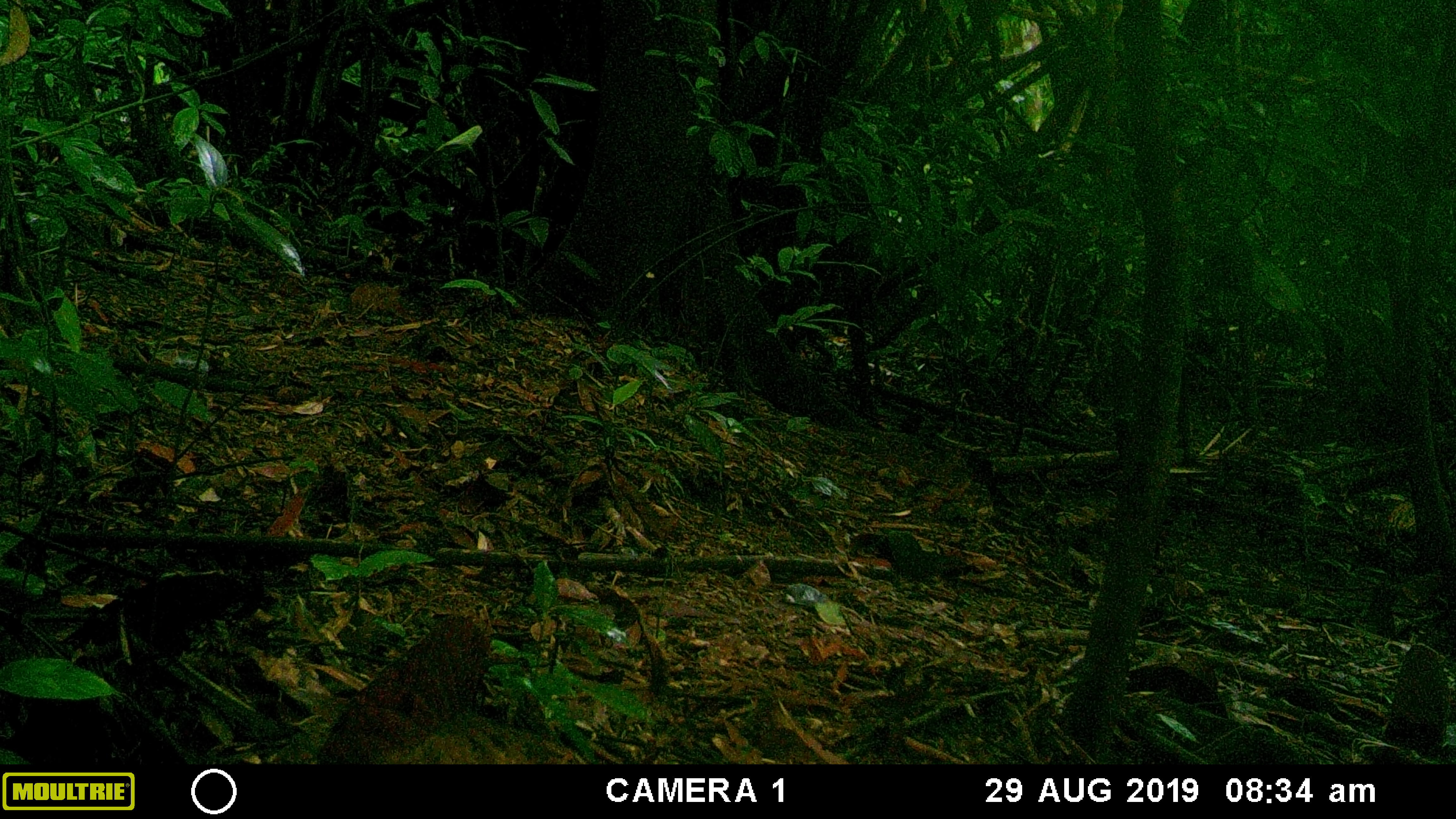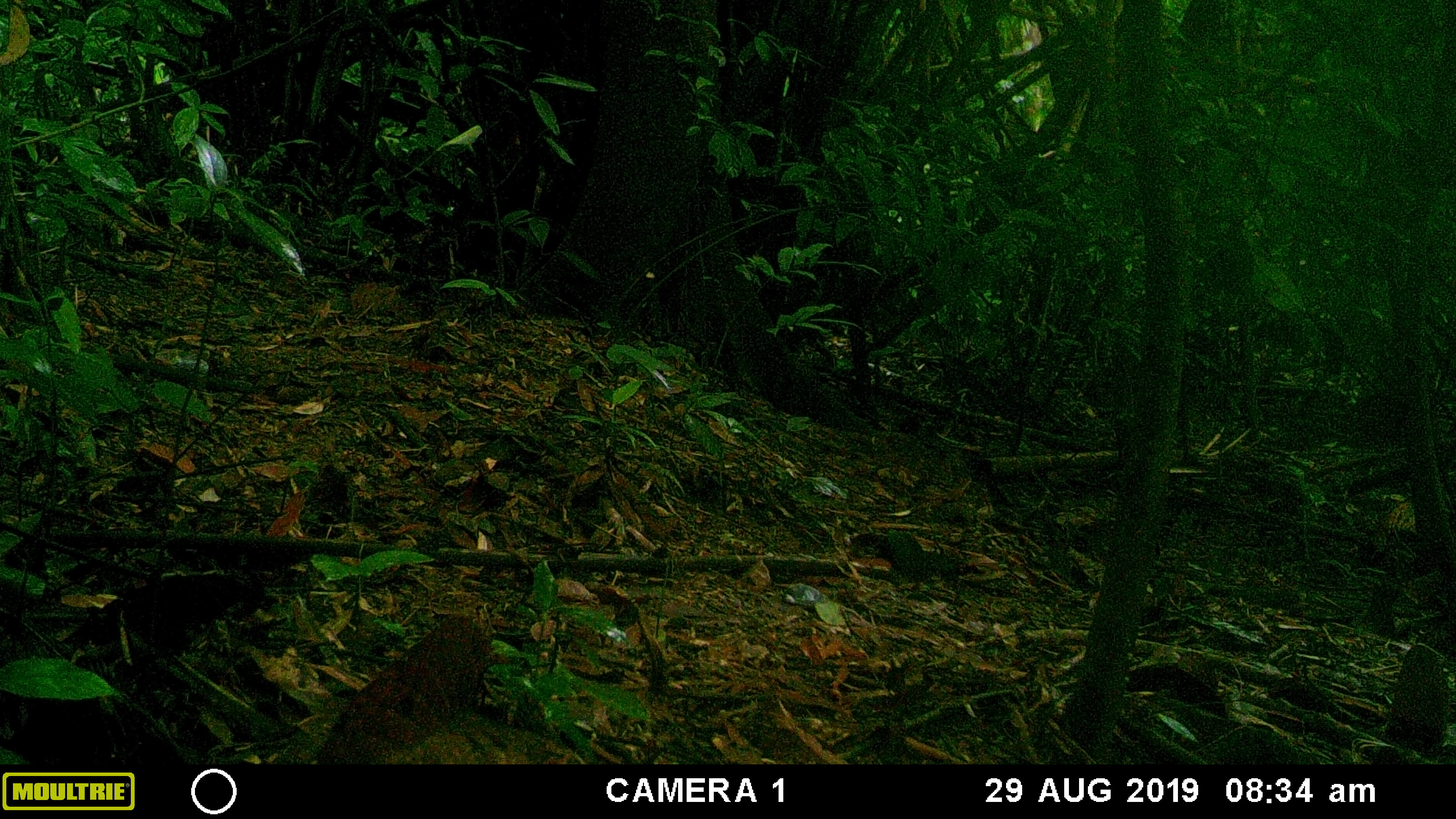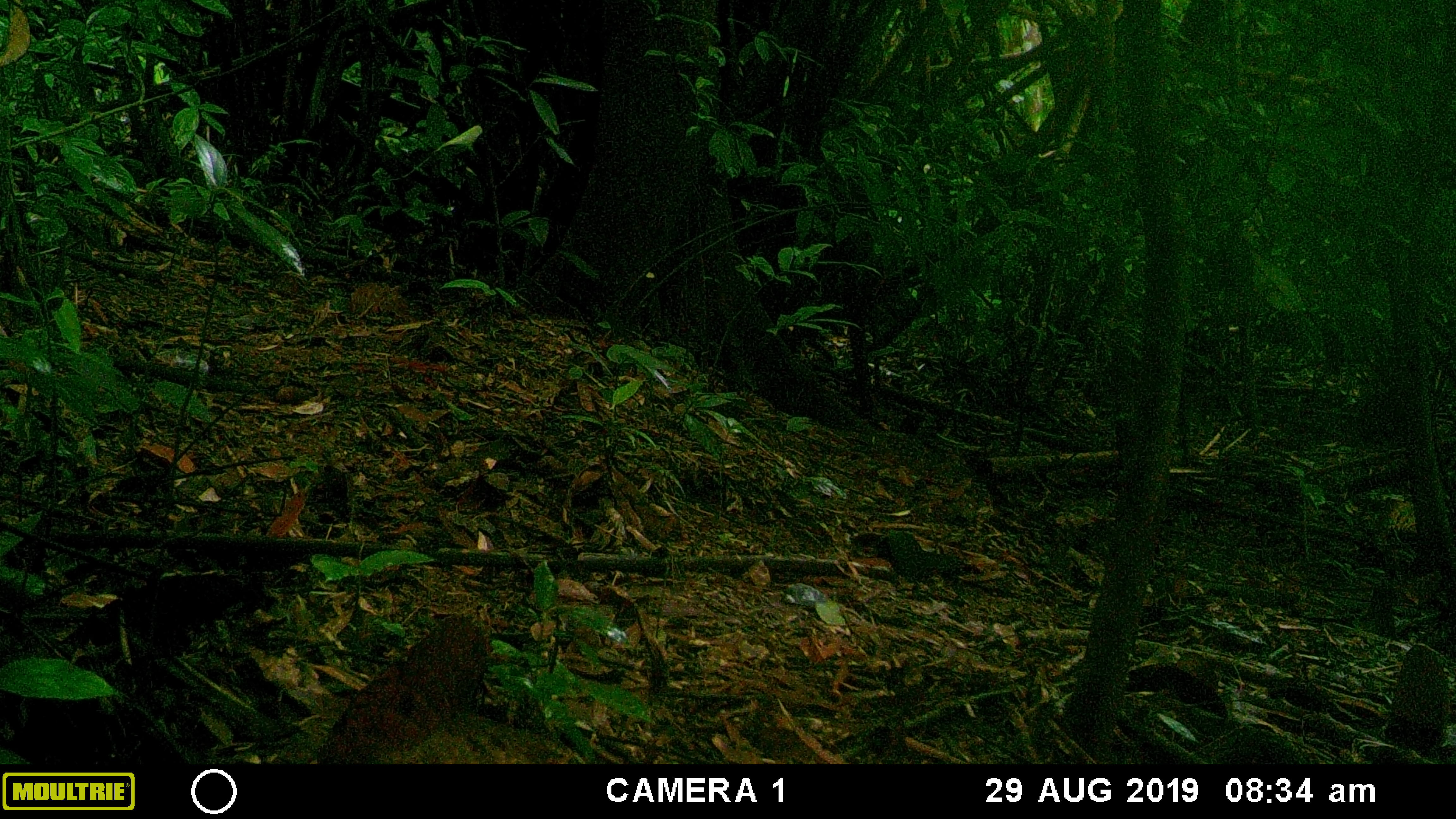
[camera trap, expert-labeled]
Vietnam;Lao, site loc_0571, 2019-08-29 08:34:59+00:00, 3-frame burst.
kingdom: Animalia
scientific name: Animalia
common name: animal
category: unidentified animal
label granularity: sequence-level